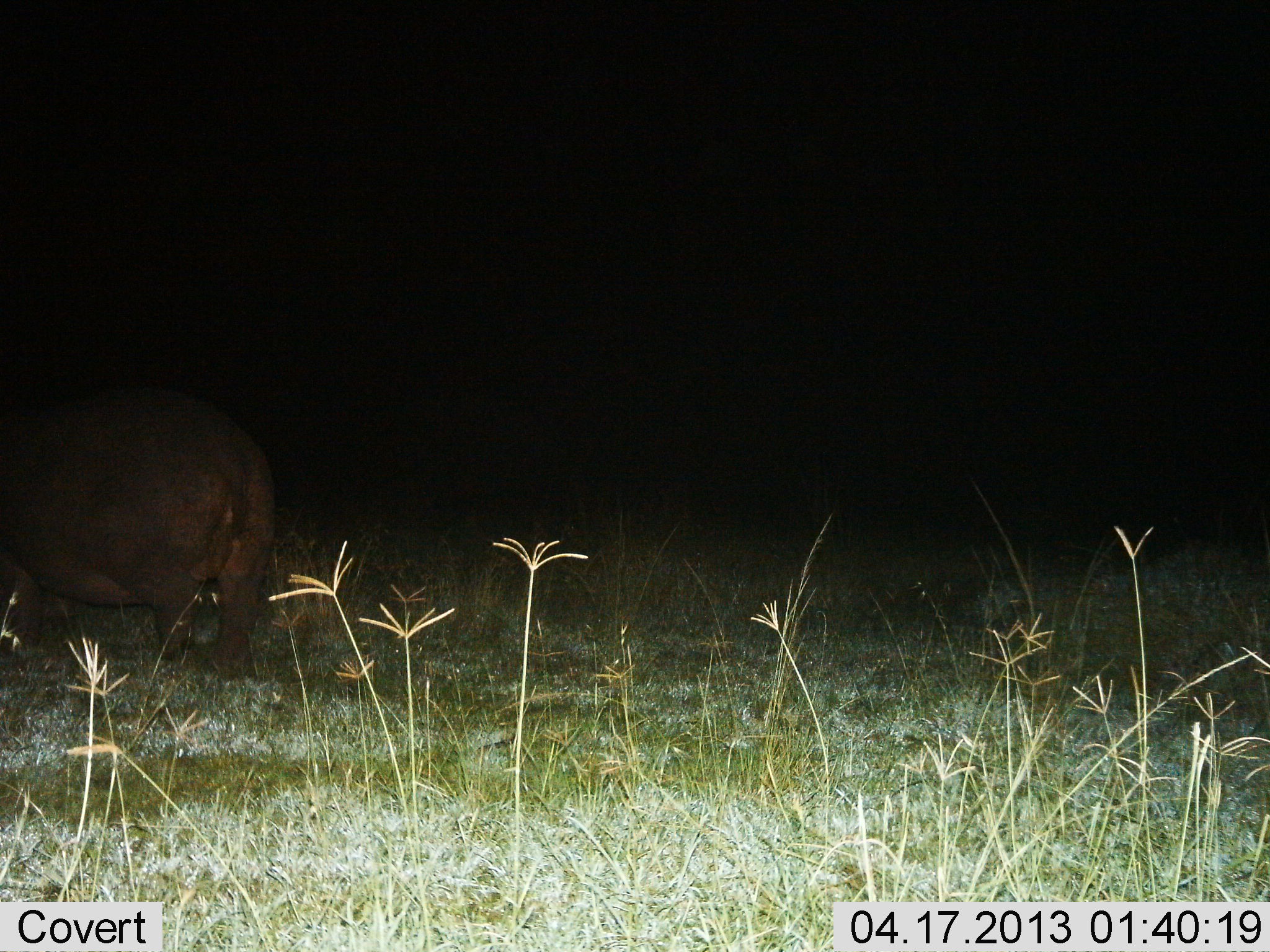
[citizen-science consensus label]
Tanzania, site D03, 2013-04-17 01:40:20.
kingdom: Animalia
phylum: Chordata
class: Mammalia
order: Artiodactyla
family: Hippopotamidae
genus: Hippopotamus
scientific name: Hippopotamus amphibius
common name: hippopotamus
Hippopotamus (Hippopotamus amphibius), count 1. Behavior (volunteer vote fractions): standing 30%, resting 0%, moving 70%, interacting 0%. Young present (vote fraction): 0%. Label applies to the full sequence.